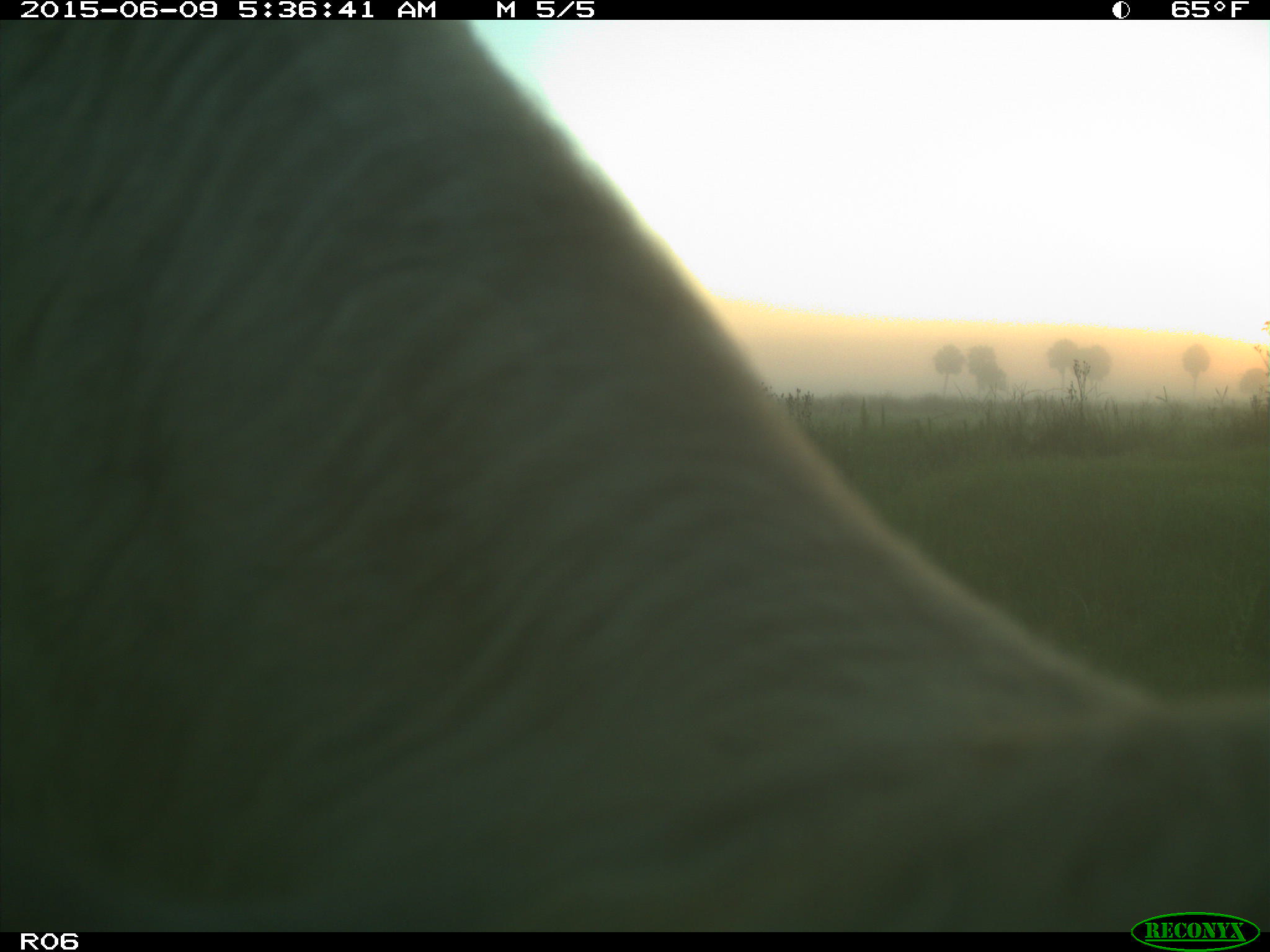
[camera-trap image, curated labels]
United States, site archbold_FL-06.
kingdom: Animalia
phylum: Chordata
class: Mammalia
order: Artiodactyla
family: Bovidae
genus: Bos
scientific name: Bos taurus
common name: domestic cow